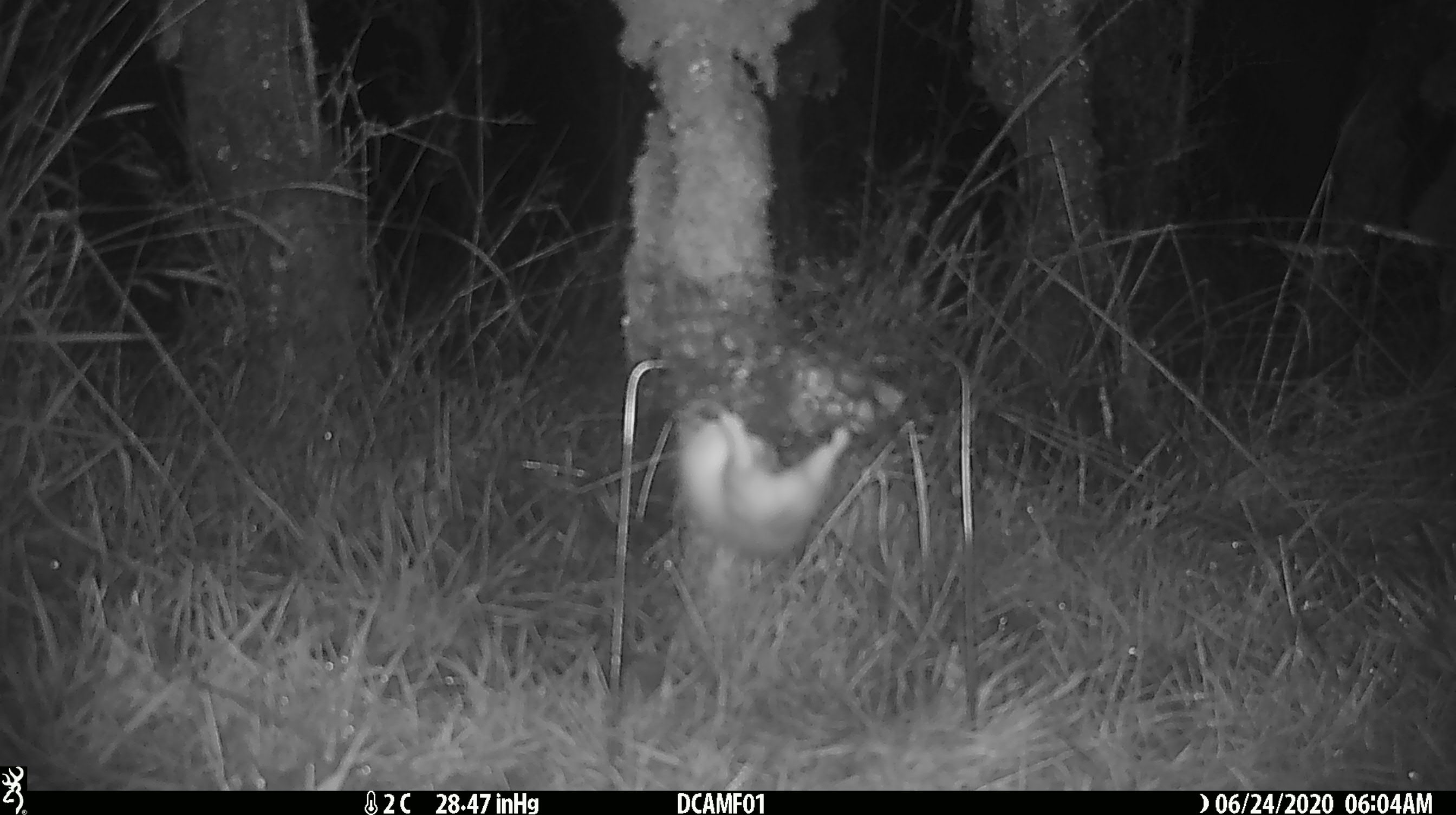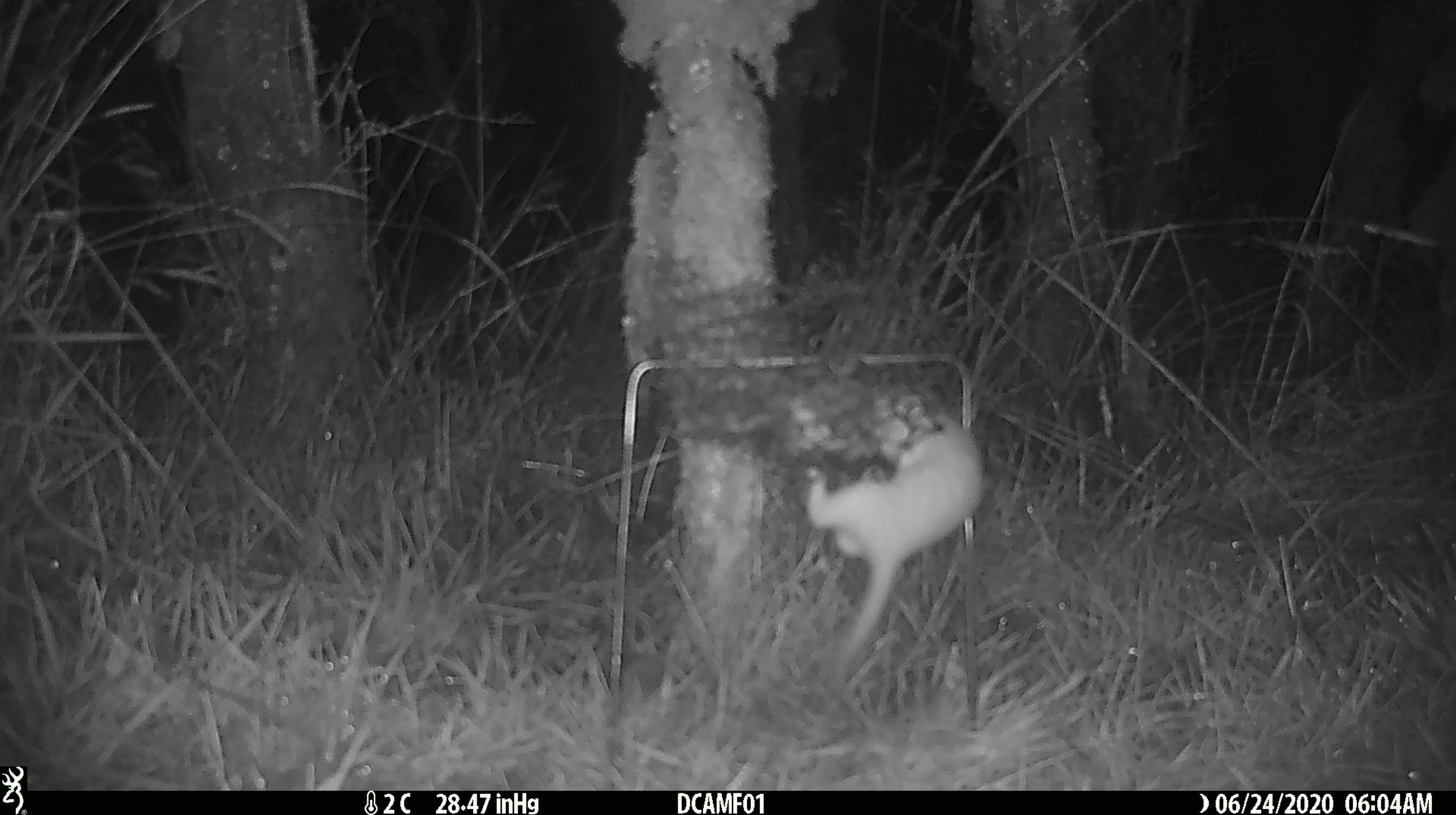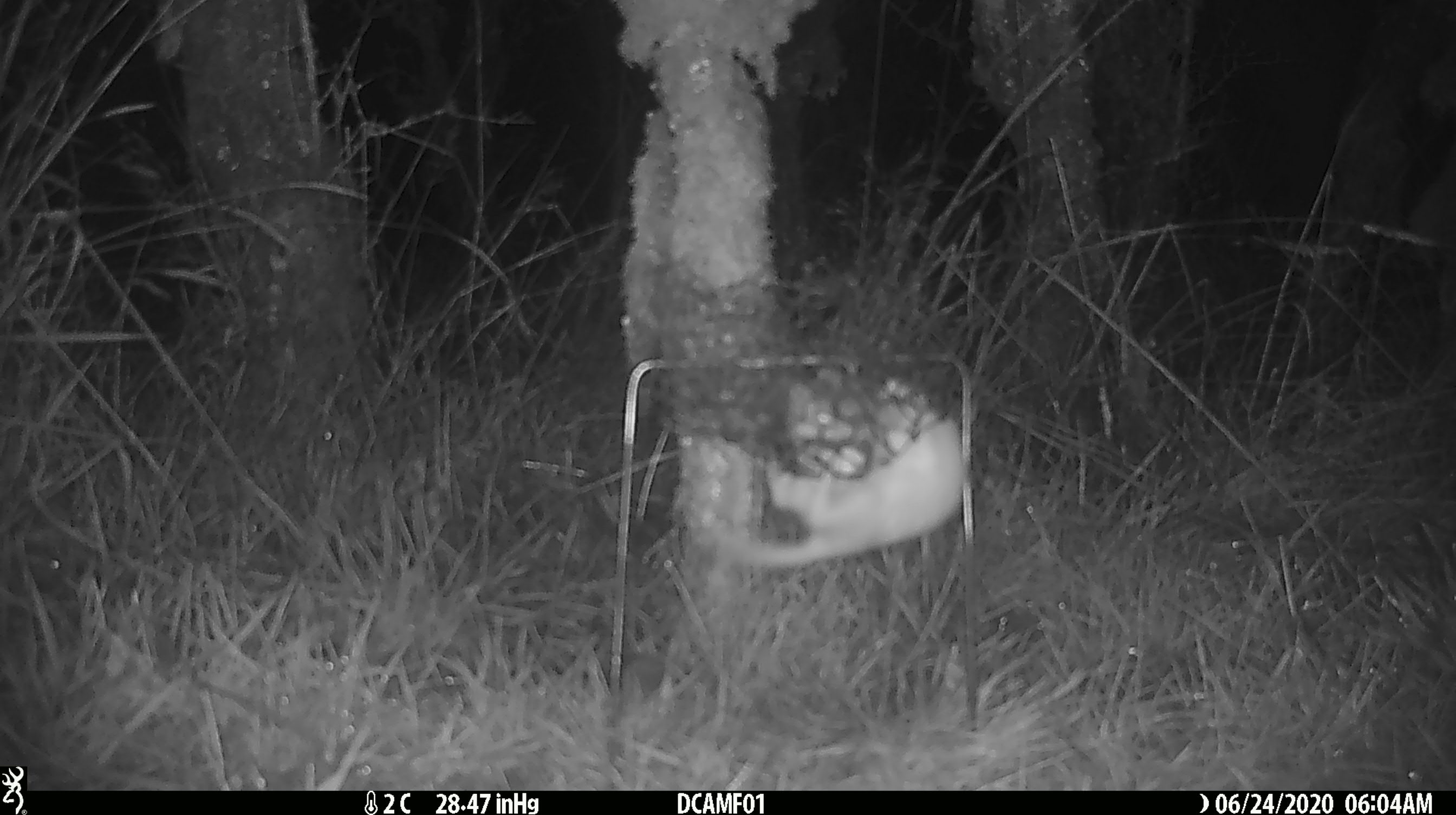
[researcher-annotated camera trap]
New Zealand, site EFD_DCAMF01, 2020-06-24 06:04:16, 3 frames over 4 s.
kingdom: Animalia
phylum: Chordata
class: Mammalia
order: Carnivora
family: Mustelidae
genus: Mustela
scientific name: Mustela nivalis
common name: least weasel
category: weasel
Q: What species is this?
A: Weasel (least weasel) (Mustela nivalis).